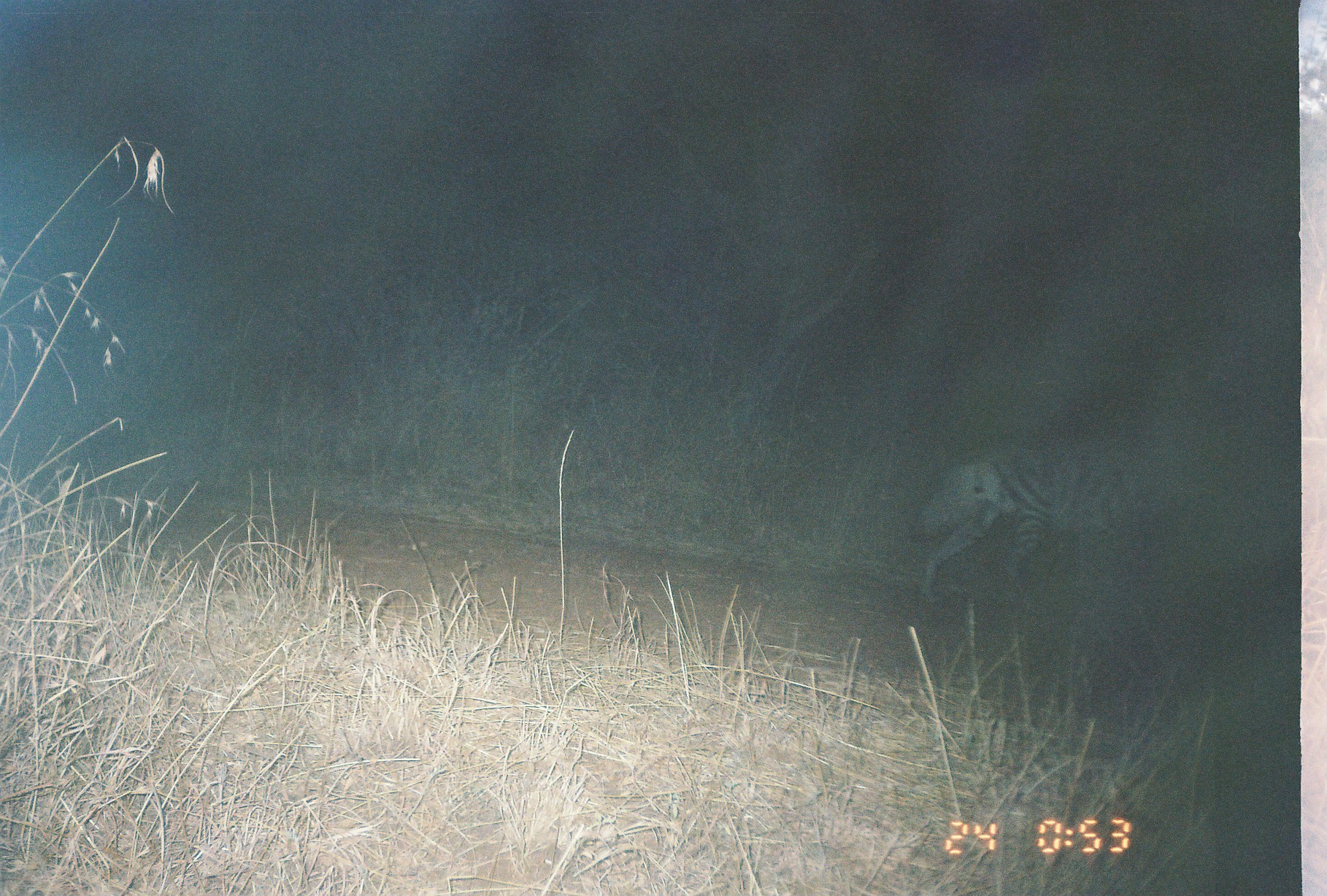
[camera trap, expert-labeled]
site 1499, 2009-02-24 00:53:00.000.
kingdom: Animalia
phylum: Chordata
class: Mammalia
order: Carnivora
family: Hyaenidae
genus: Hyaena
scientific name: Hyaena hyaena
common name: striped hyena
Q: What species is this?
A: Hyaena hyaena (striped hyena).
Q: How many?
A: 1.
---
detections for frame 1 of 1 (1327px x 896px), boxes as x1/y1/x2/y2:
hyaena hyaena: 903/428/1196/601